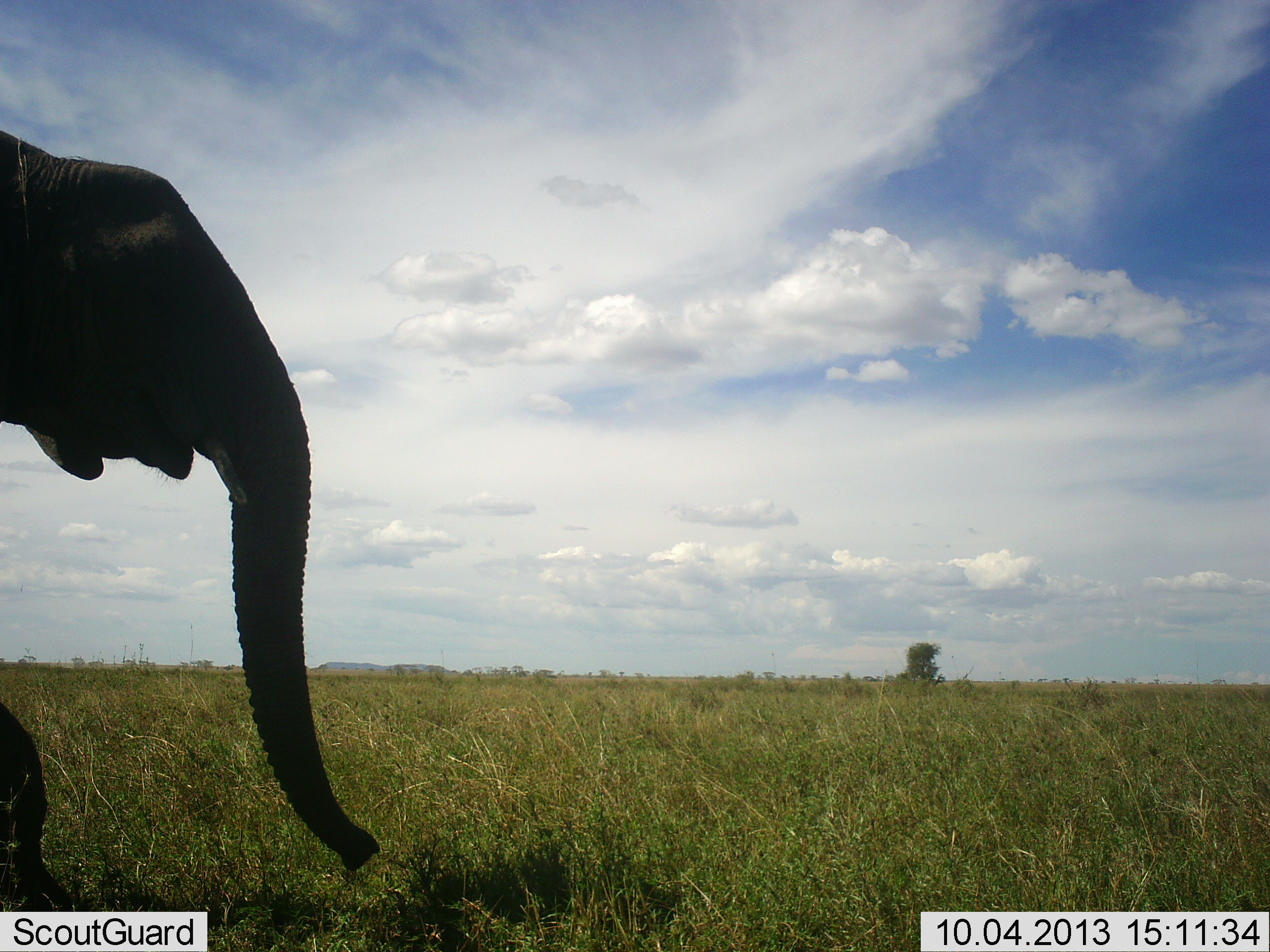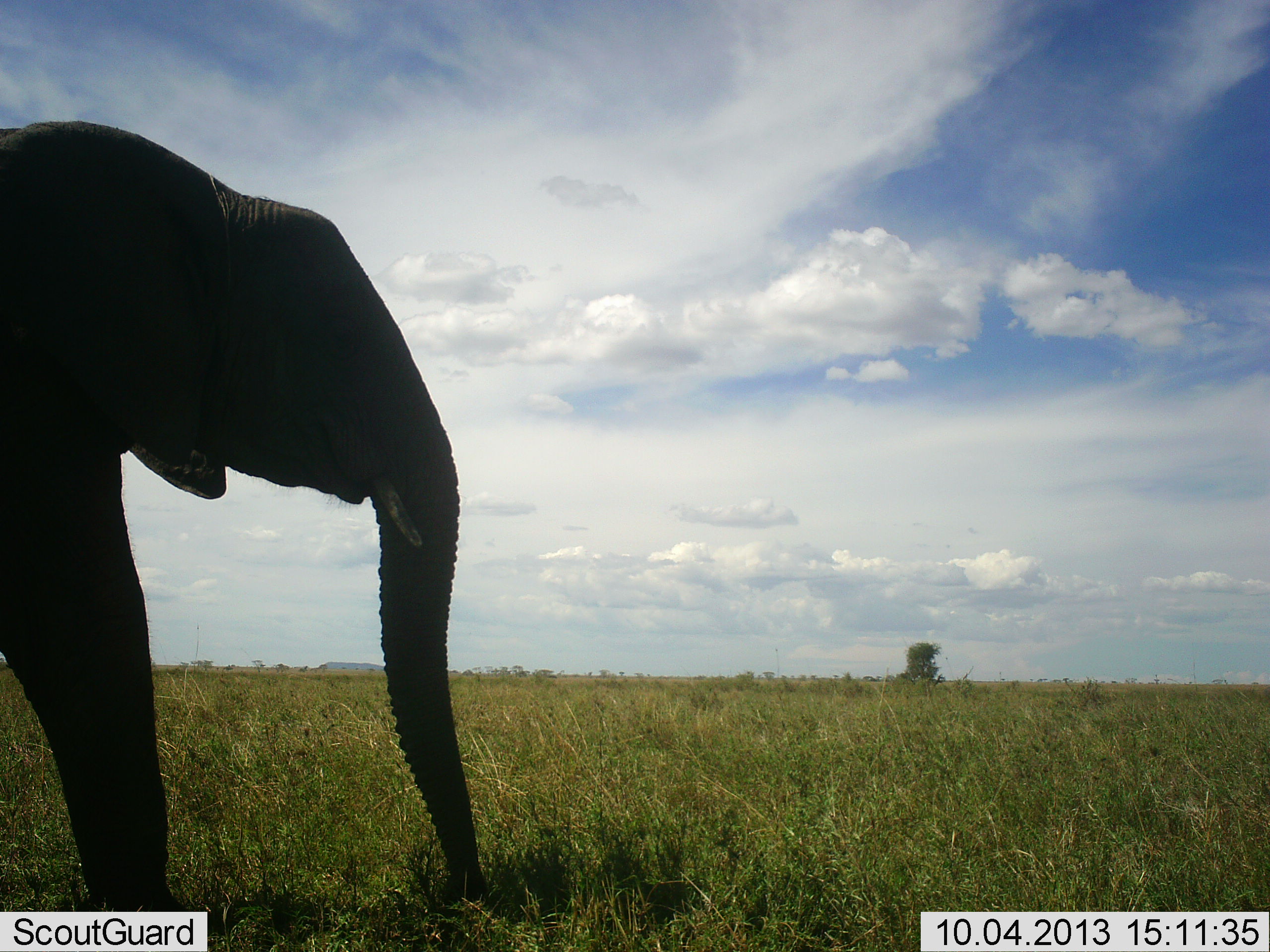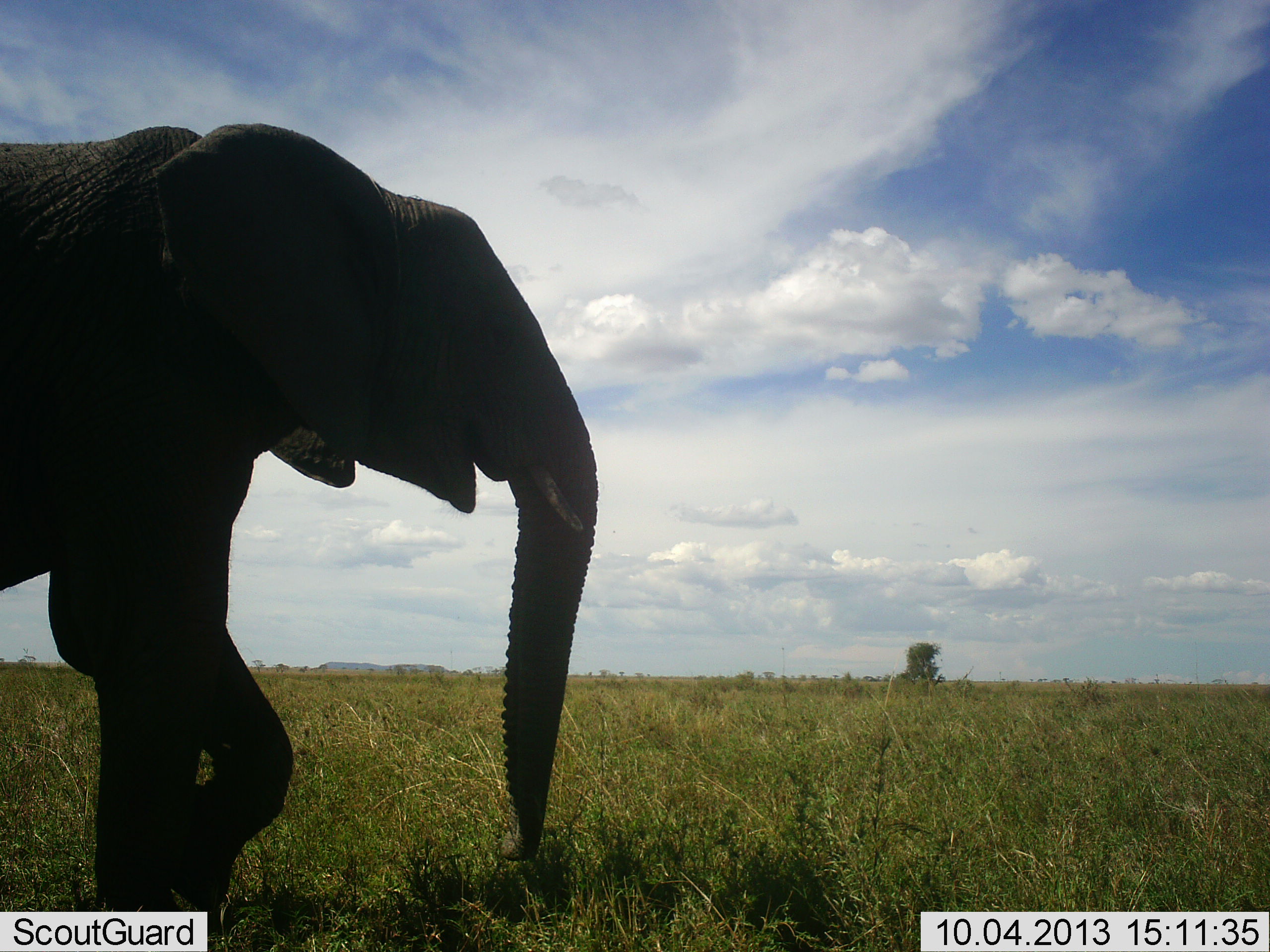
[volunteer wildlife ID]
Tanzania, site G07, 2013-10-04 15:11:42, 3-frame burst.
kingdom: Animalia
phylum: Chordata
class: Mammalia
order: Proboscidea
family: Elephantidae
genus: Loxodonta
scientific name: Loxodonta africana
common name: african bush elephant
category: elephant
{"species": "elephant (african bush elephant) (Loxodonta africana)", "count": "1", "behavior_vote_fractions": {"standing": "5%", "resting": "5%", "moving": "85%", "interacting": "5%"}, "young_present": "0%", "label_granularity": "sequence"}